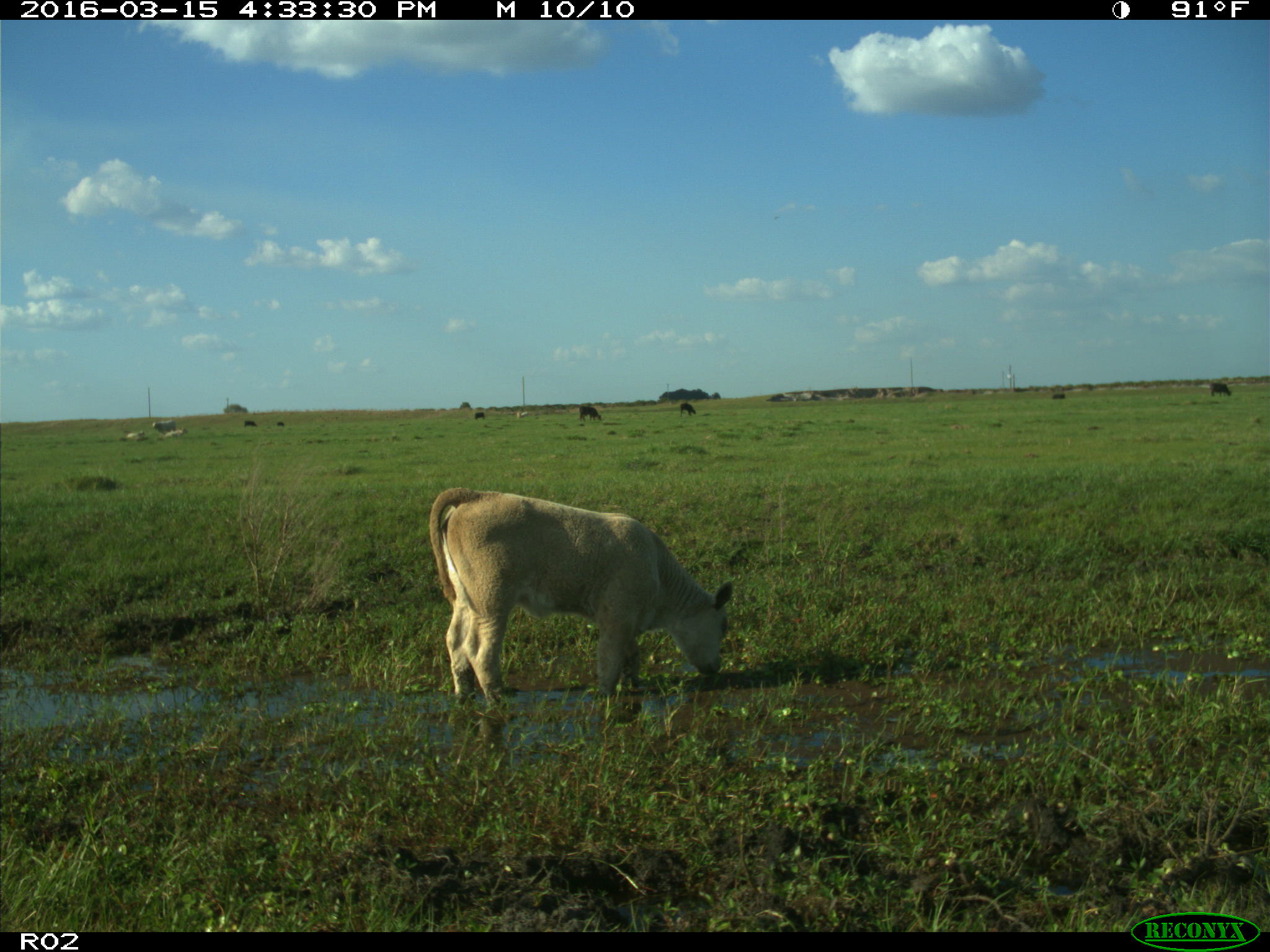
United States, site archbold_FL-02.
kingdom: Animalia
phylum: Chordata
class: Mammalia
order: Artiodactyla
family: Bovidae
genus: Bos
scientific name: Bos taurus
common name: domestic cow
Bos taurus (domestic cow).